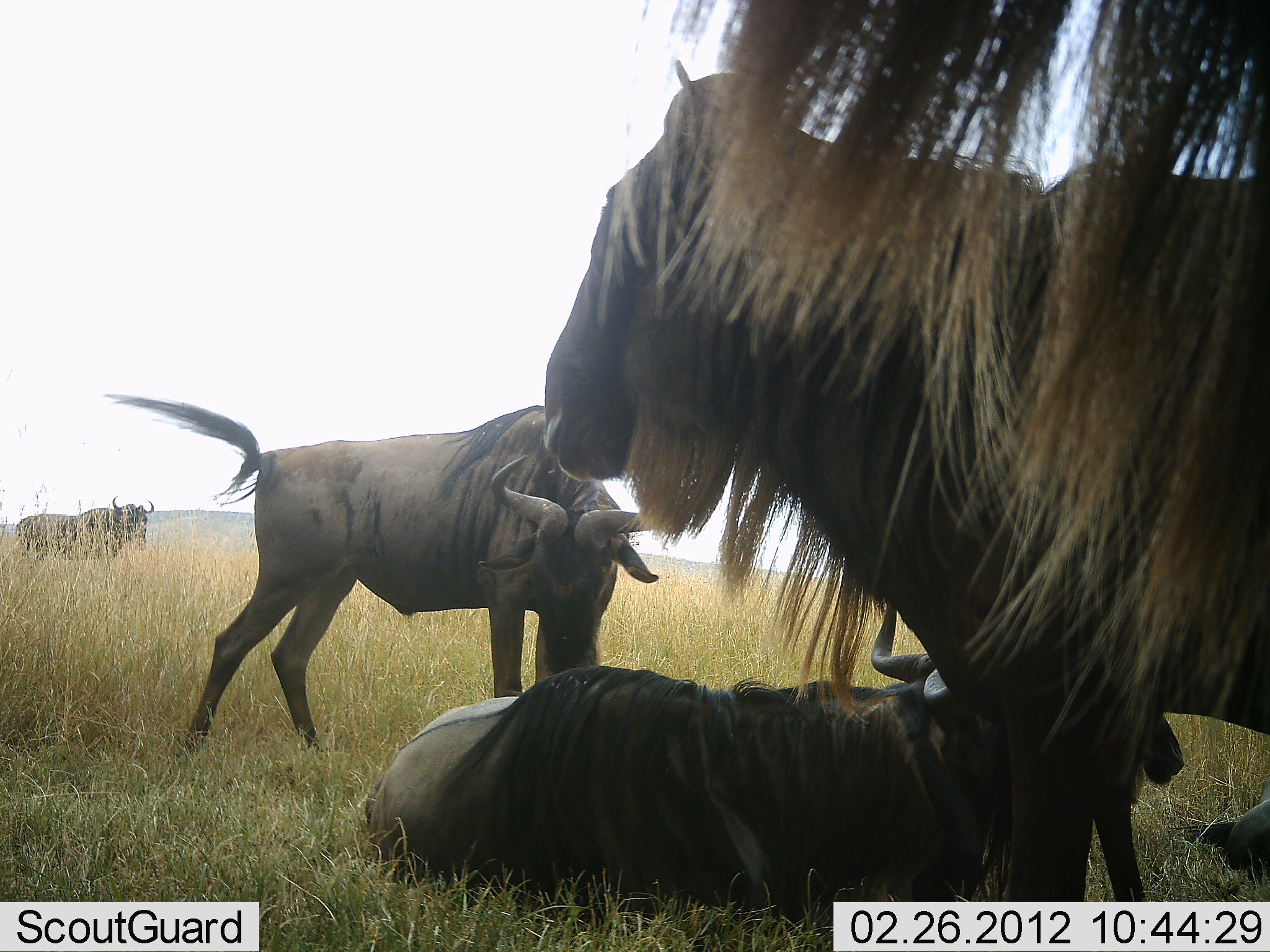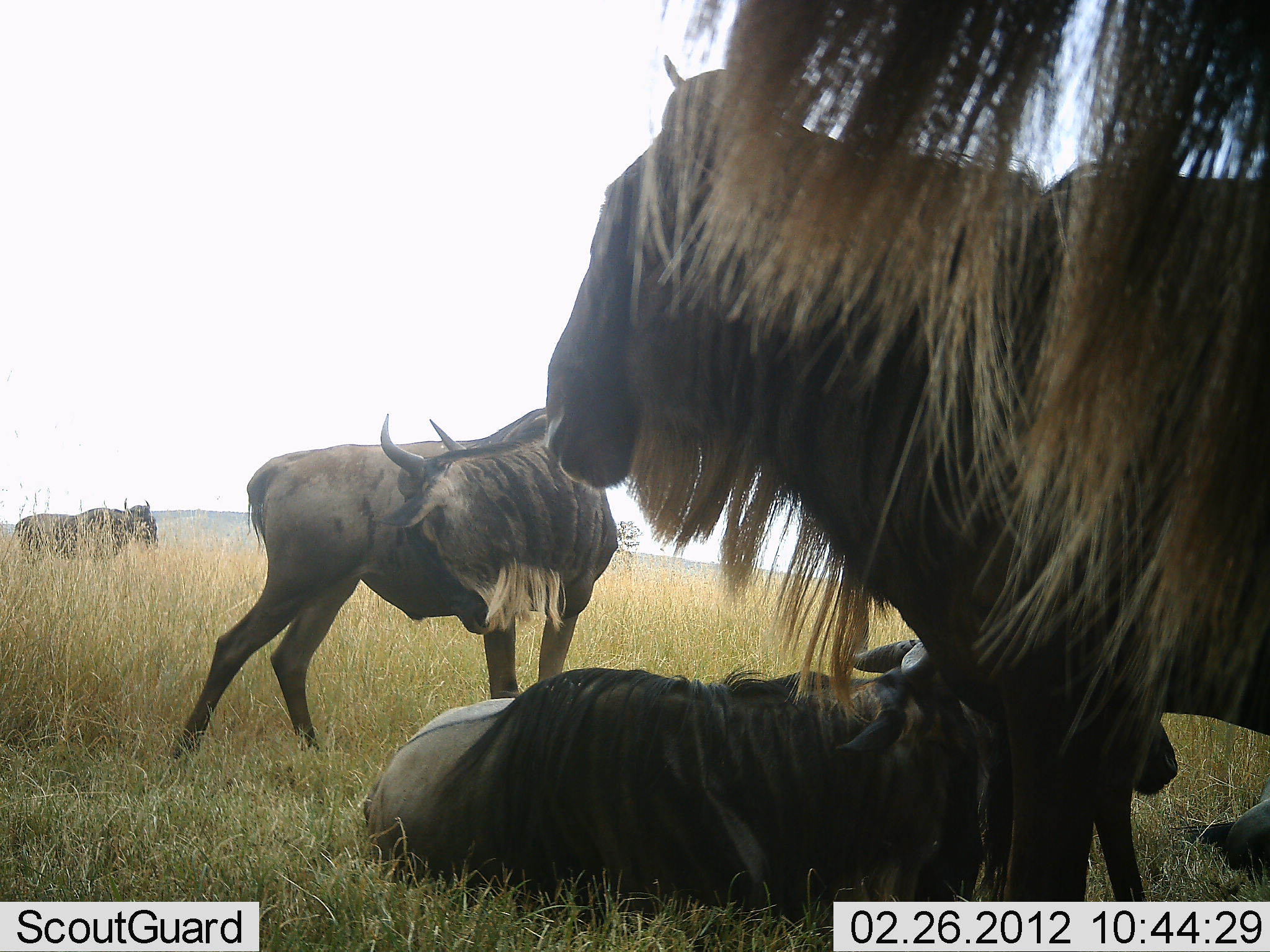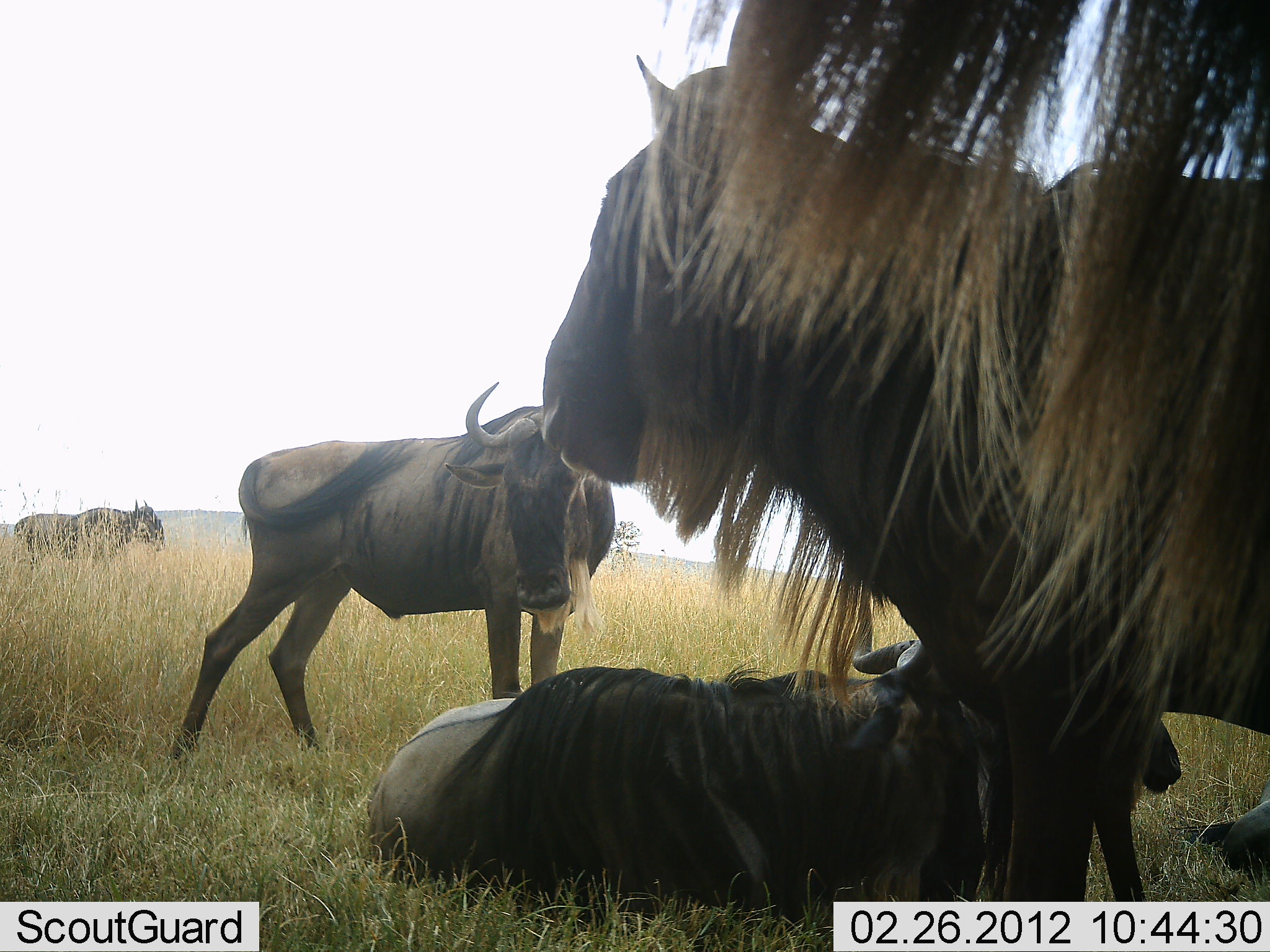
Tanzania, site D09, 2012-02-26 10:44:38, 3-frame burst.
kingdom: Animalia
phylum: Chordata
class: Mammalia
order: Artiodactyla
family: Bovidae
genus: Connochaetes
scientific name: Connochaetes taurinus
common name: blue wildebeest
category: wildebeest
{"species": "wildebeest (blue wildebeest) (Connochaetes taurinus)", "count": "5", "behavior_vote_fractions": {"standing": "86%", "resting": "86%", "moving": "0%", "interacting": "7%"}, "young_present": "0%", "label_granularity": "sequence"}